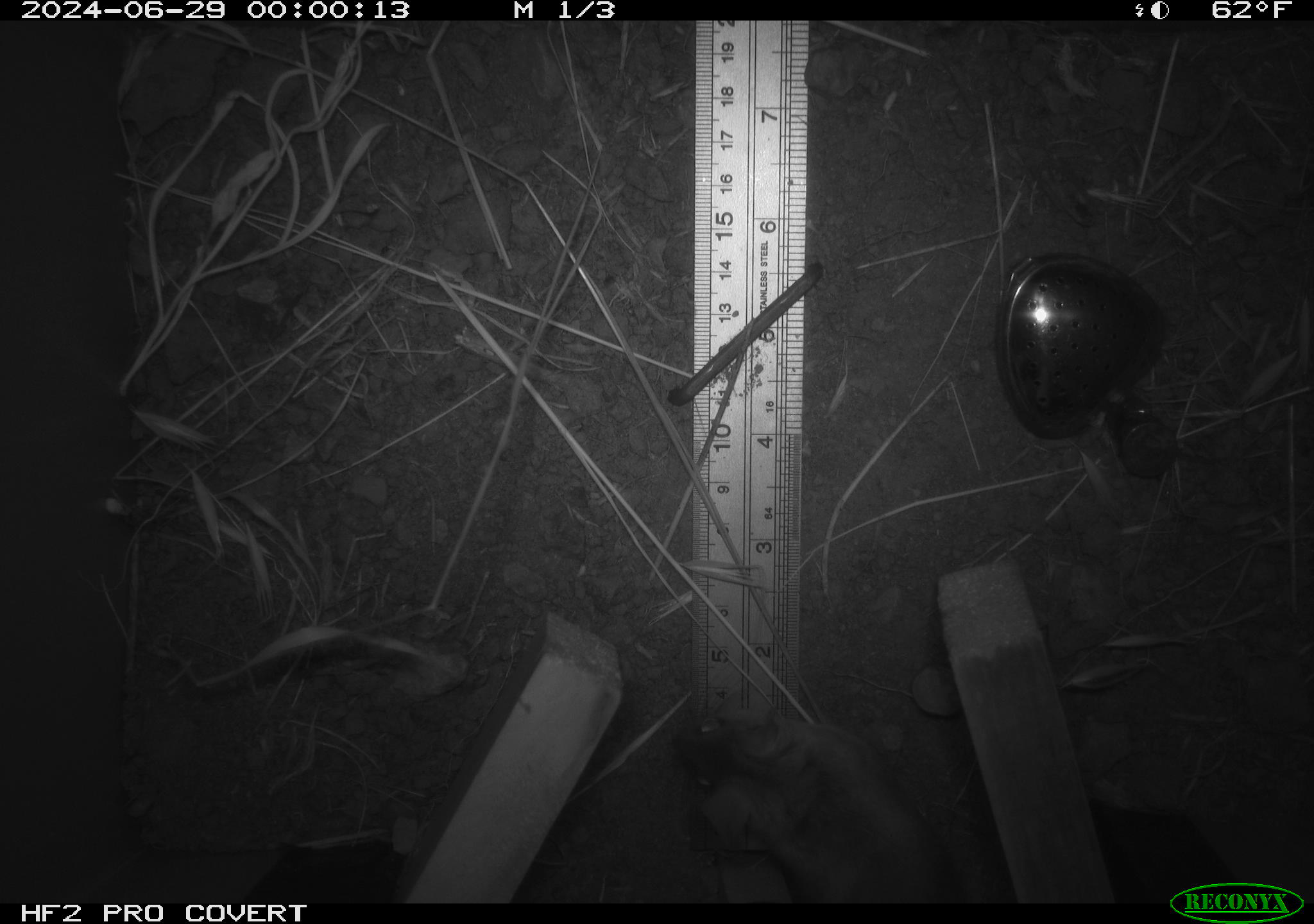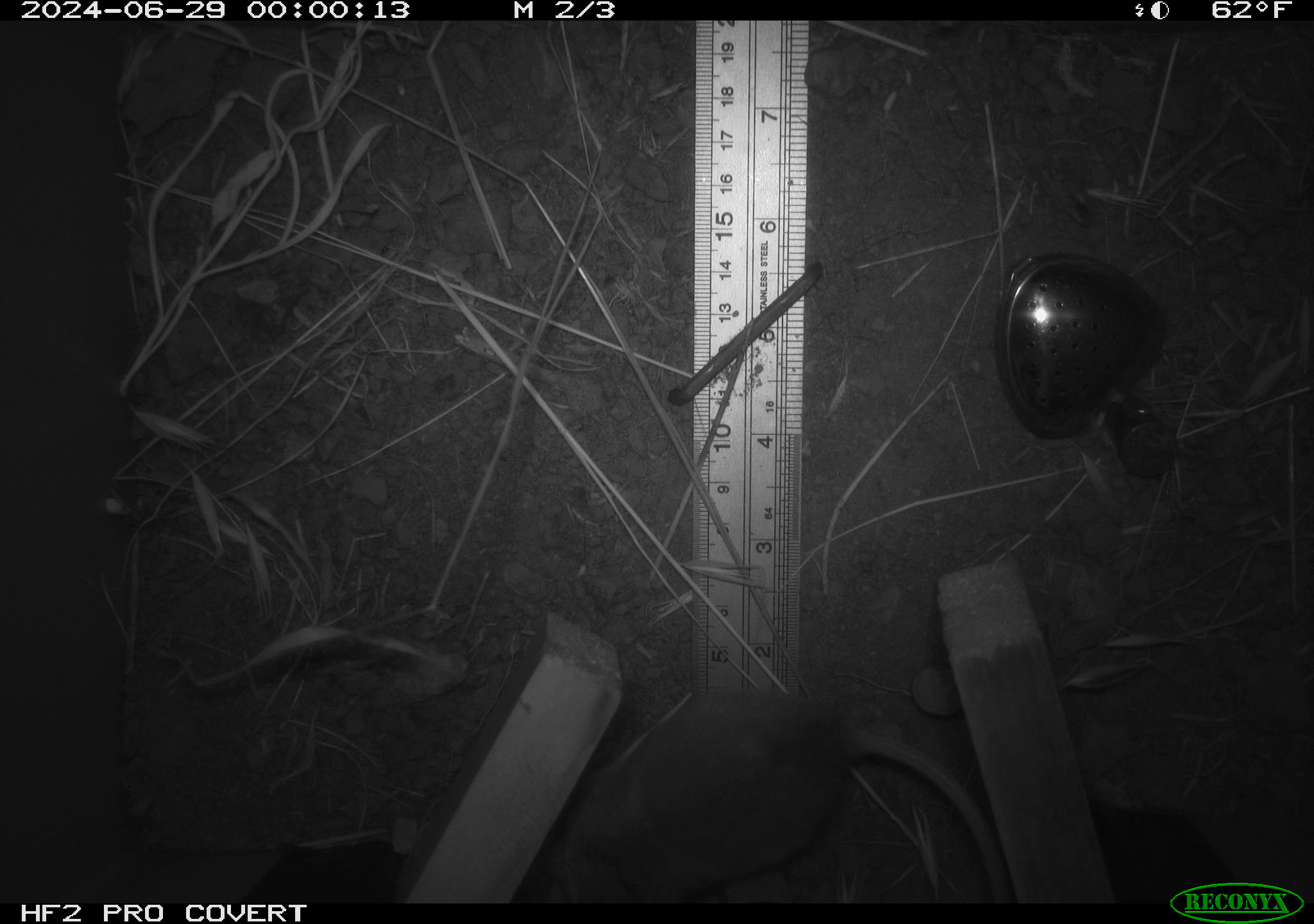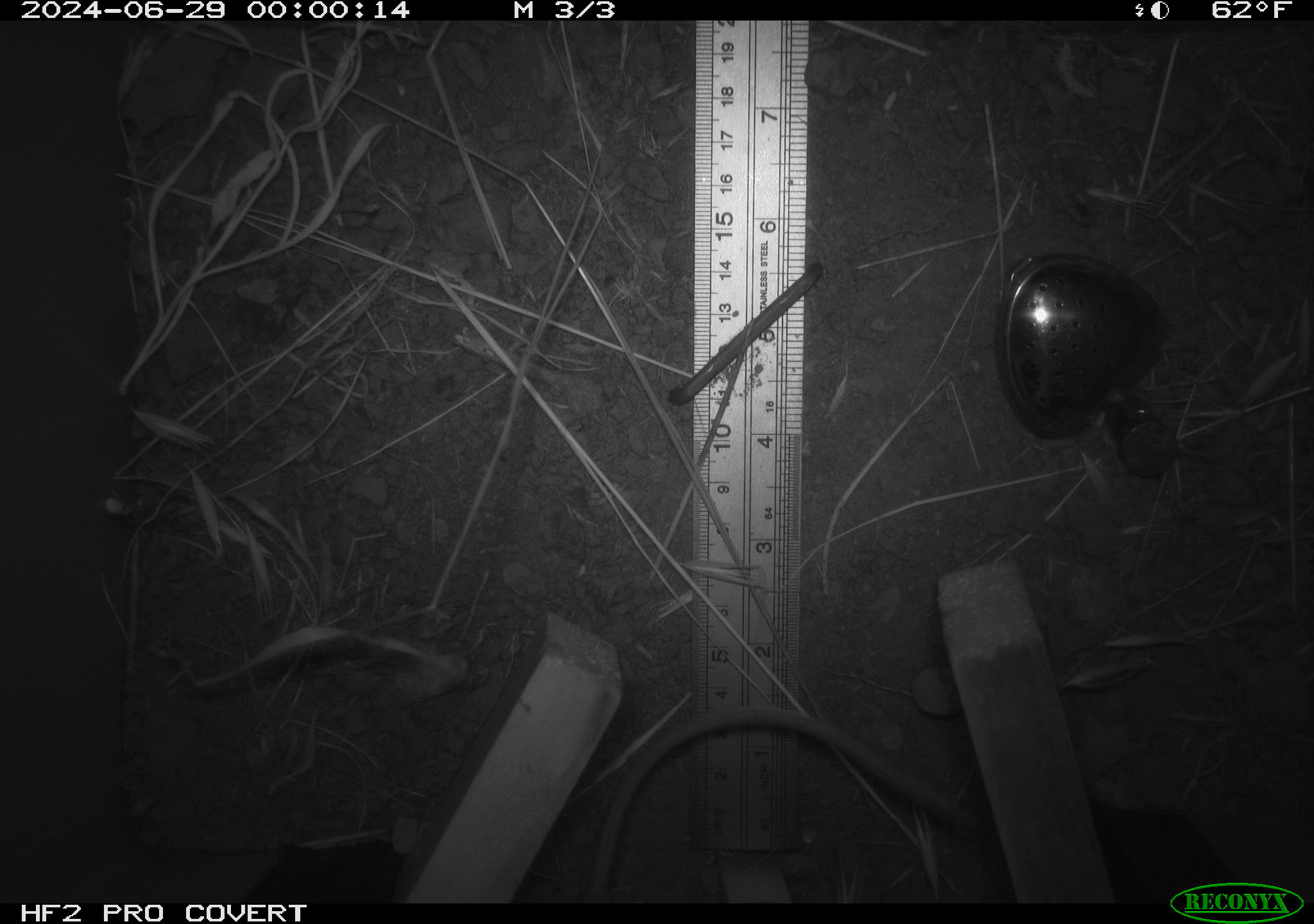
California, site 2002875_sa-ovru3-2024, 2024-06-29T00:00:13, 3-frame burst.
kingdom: Animalia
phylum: Chordata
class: Mammalia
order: Rodentia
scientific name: Rodentia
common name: rodent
Rodent (Rodentia).